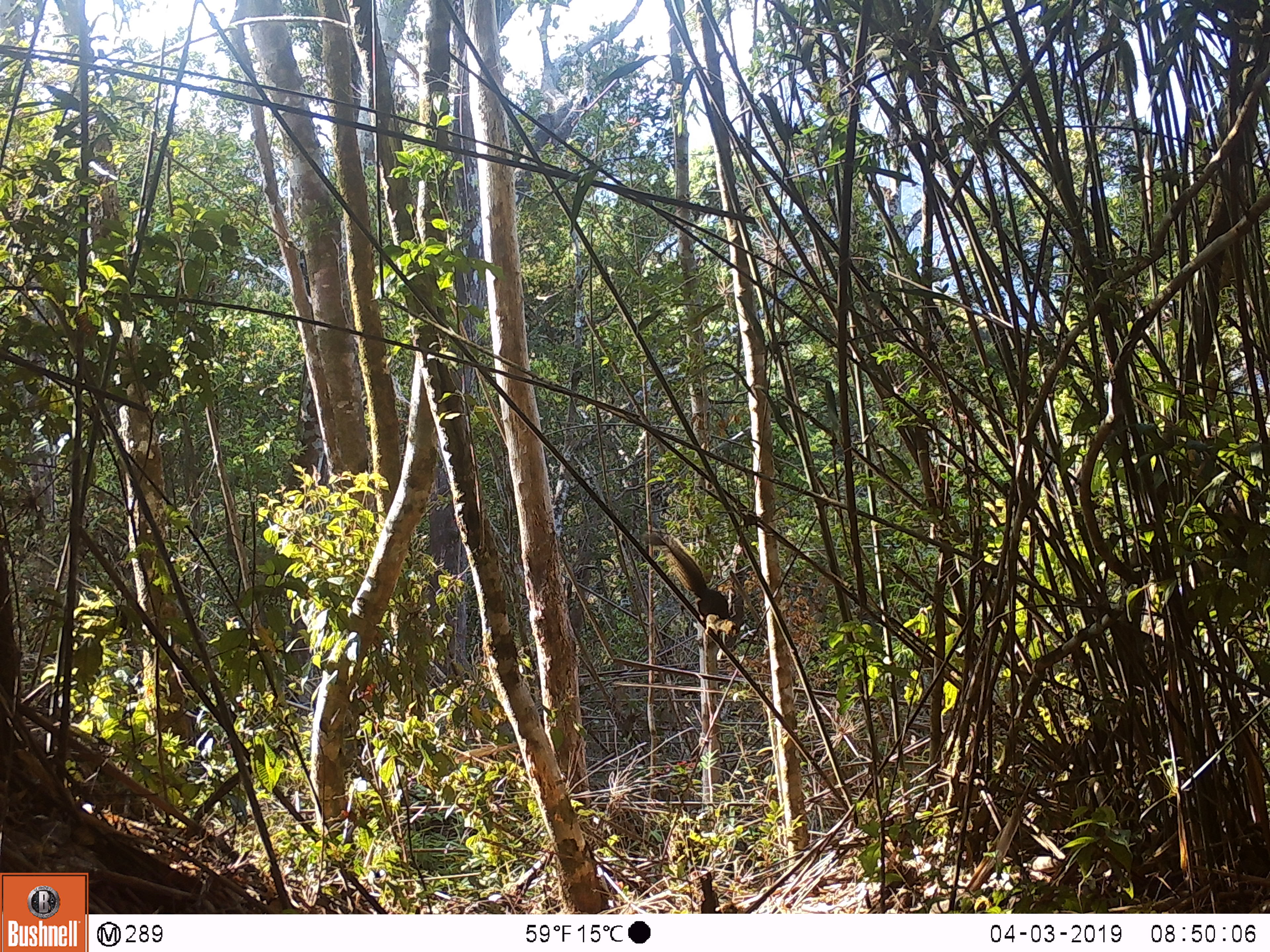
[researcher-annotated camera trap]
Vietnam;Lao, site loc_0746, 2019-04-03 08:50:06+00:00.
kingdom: Animalia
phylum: Chordata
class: Mammalia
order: Rodentia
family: Sciuridae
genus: Callosciurus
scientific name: Callosciurus erythraeus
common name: pallas's squirrel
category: pallass squirrel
Pallass squirrel (pallas's squirrel) (Callosciurus erythraeus). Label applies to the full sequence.